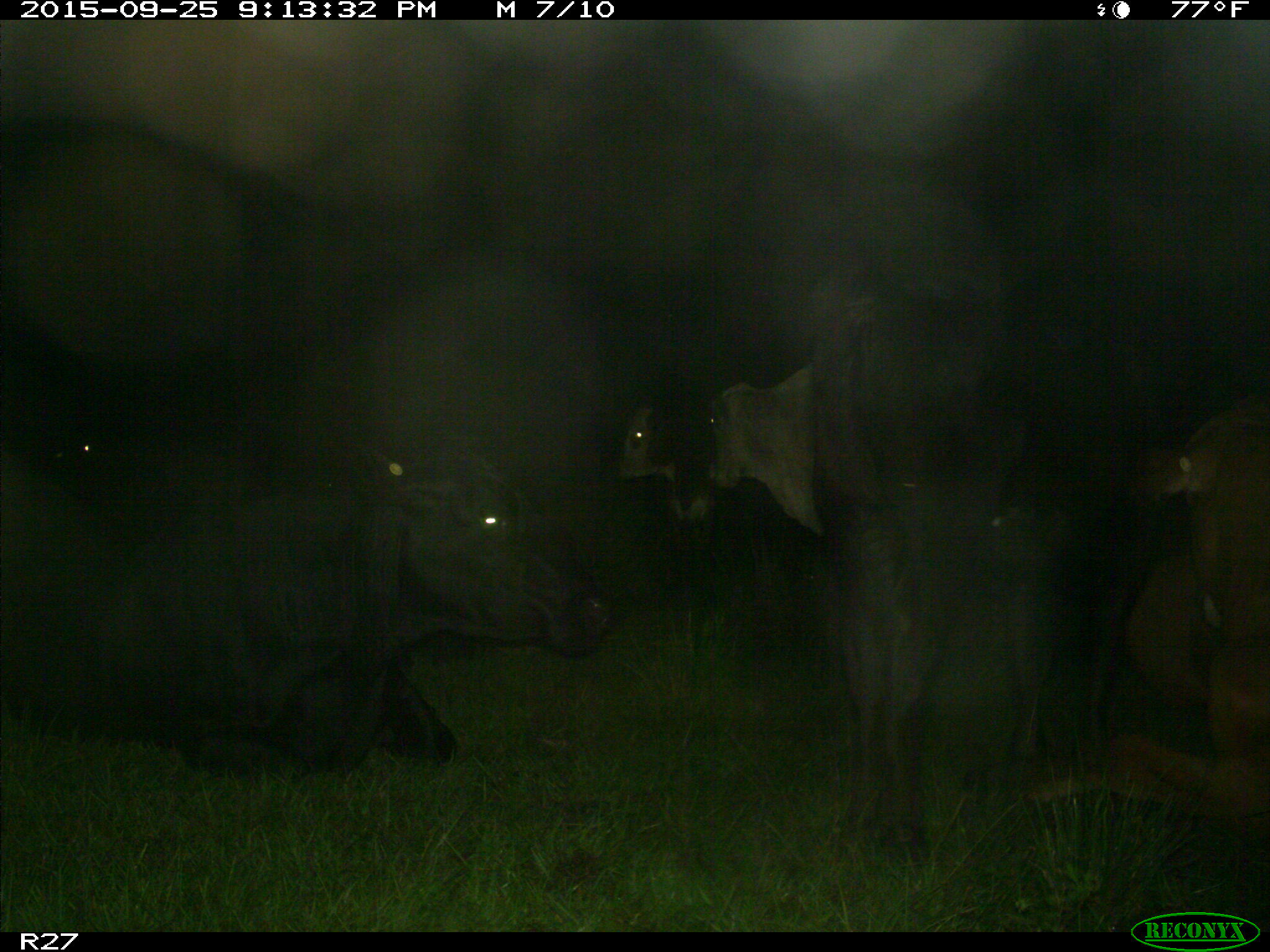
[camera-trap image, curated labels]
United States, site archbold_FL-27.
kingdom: Animalia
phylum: Chordata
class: Mammalia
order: Artiodactyla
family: Bovidae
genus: Bos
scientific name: Bos taurus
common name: domestic cow